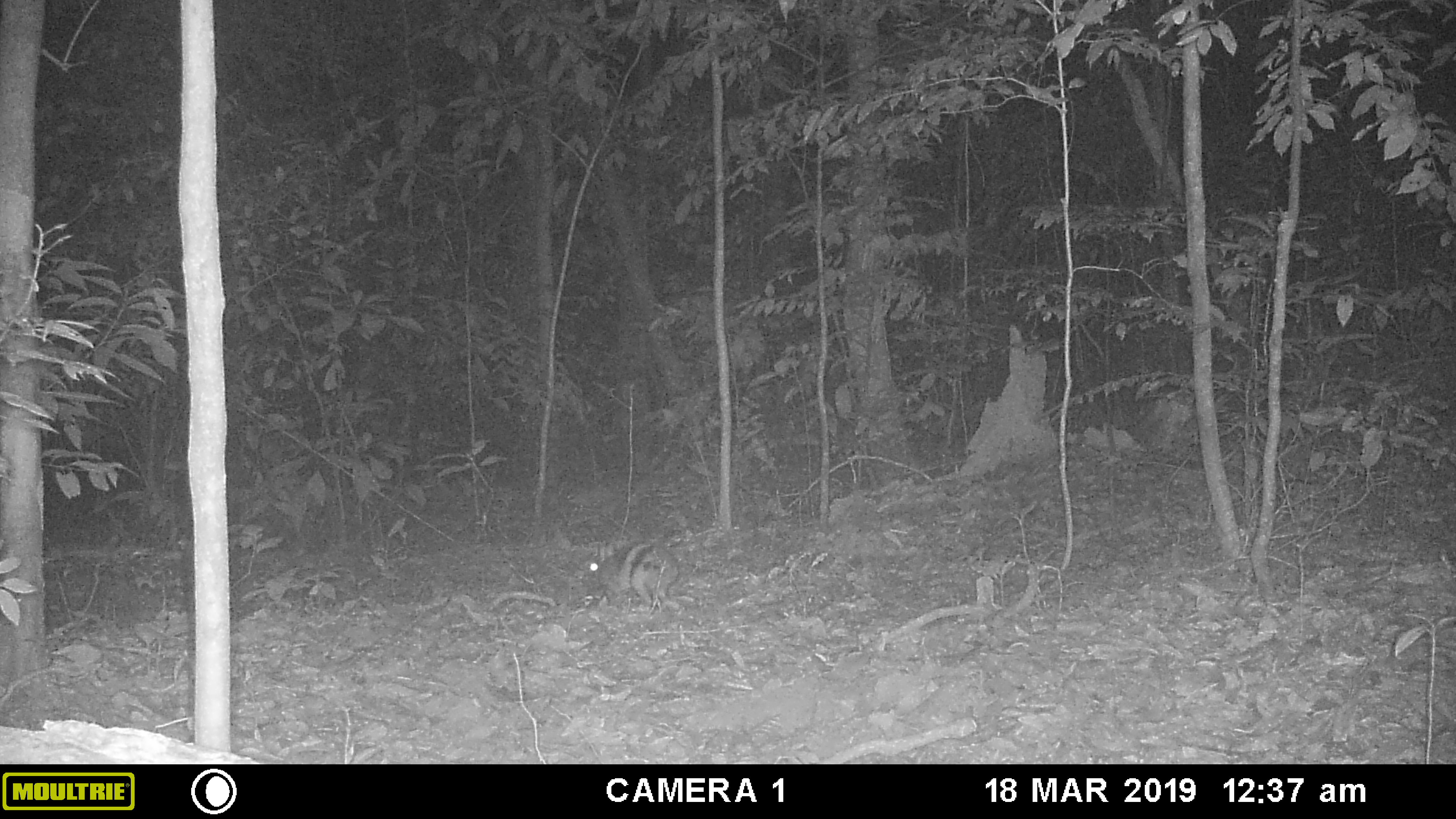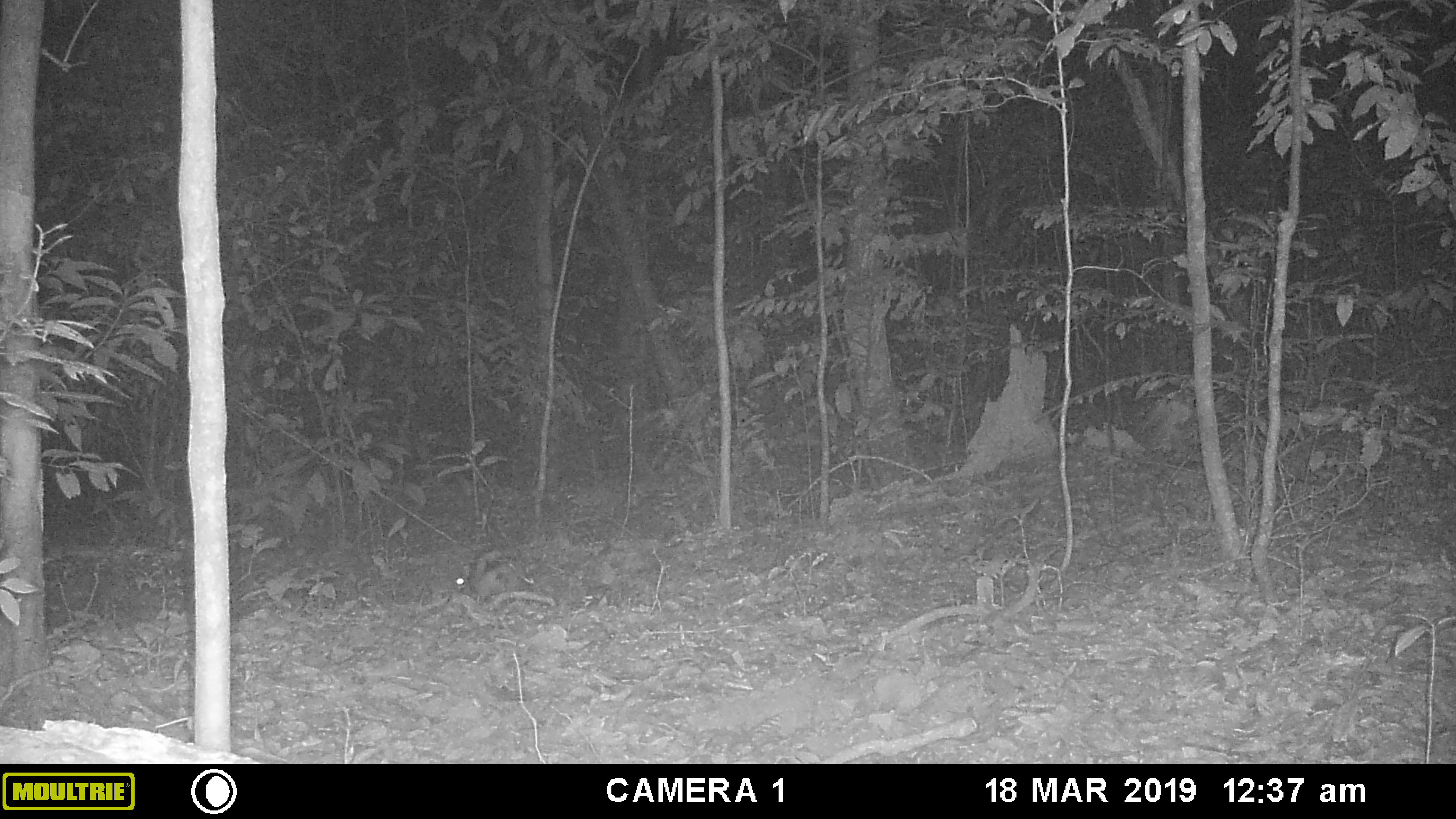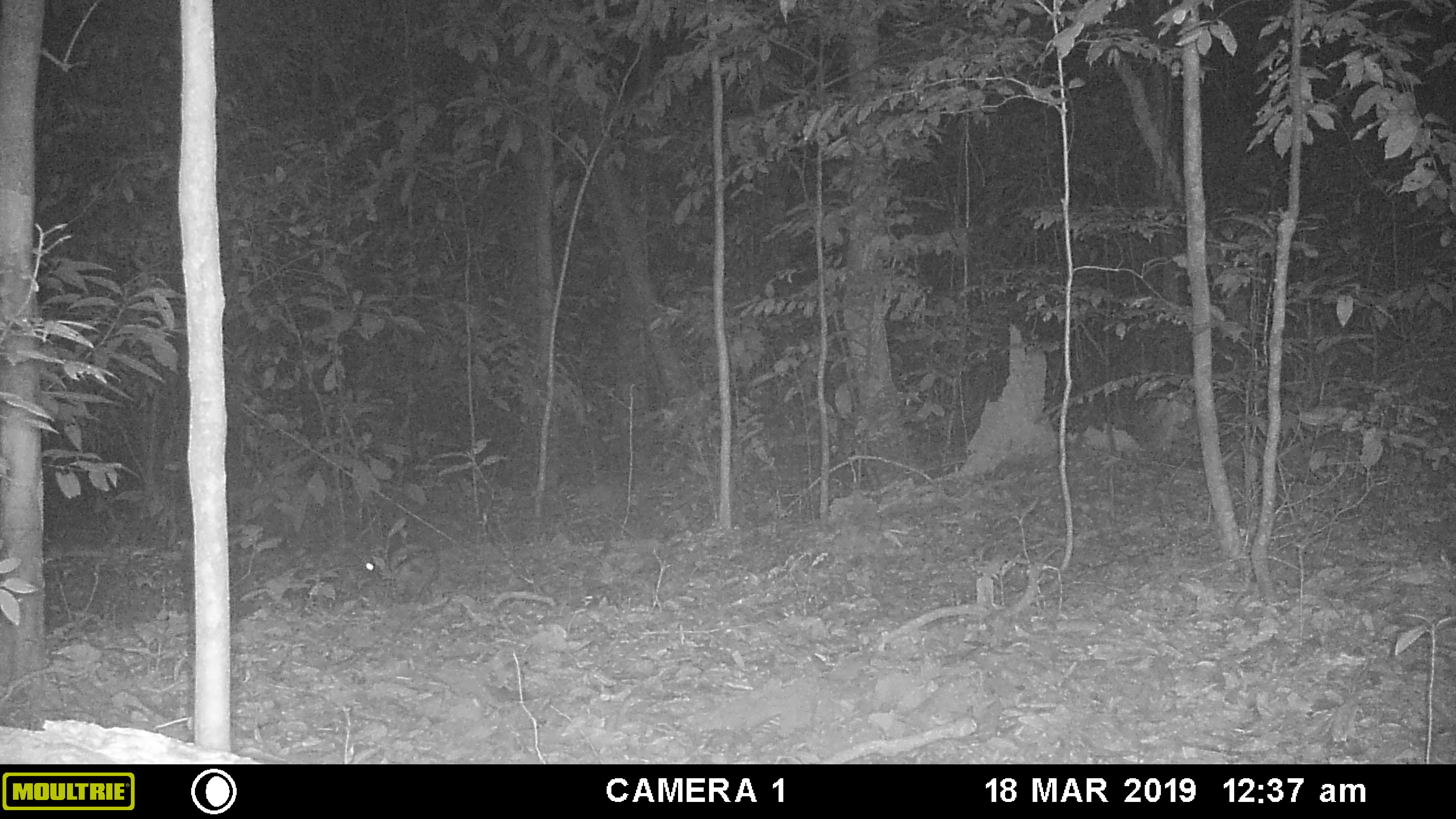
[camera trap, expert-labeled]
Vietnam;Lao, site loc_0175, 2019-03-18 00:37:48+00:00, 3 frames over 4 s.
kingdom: Animalia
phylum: Chordata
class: Mammalia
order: Lagomorpha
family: Leporidae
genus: Nesolagus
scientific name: Nesolagus timminsi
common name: annamite striped rabbit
Annamite striped rabbit (Nesolagus timminsi). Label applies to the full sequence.